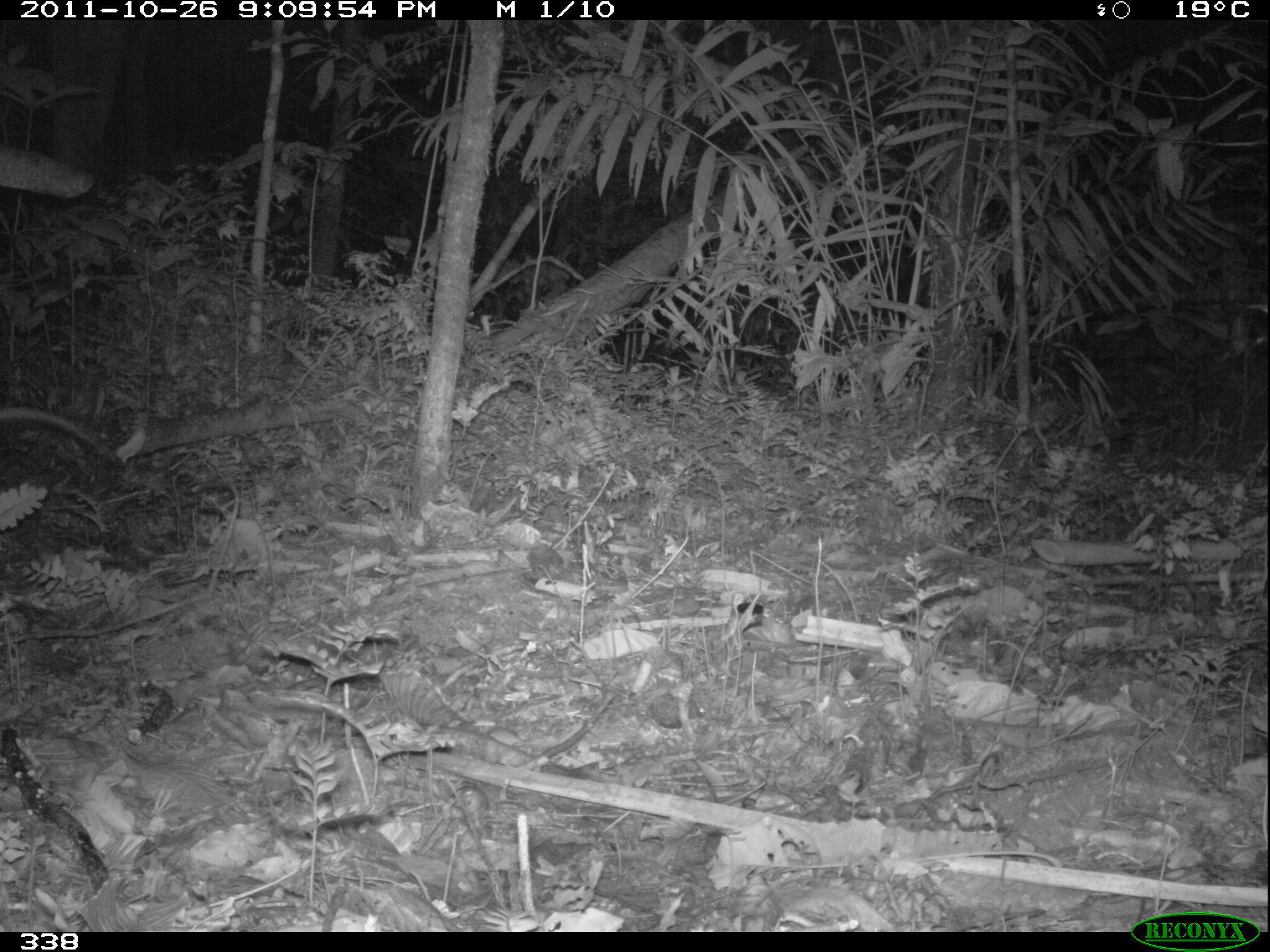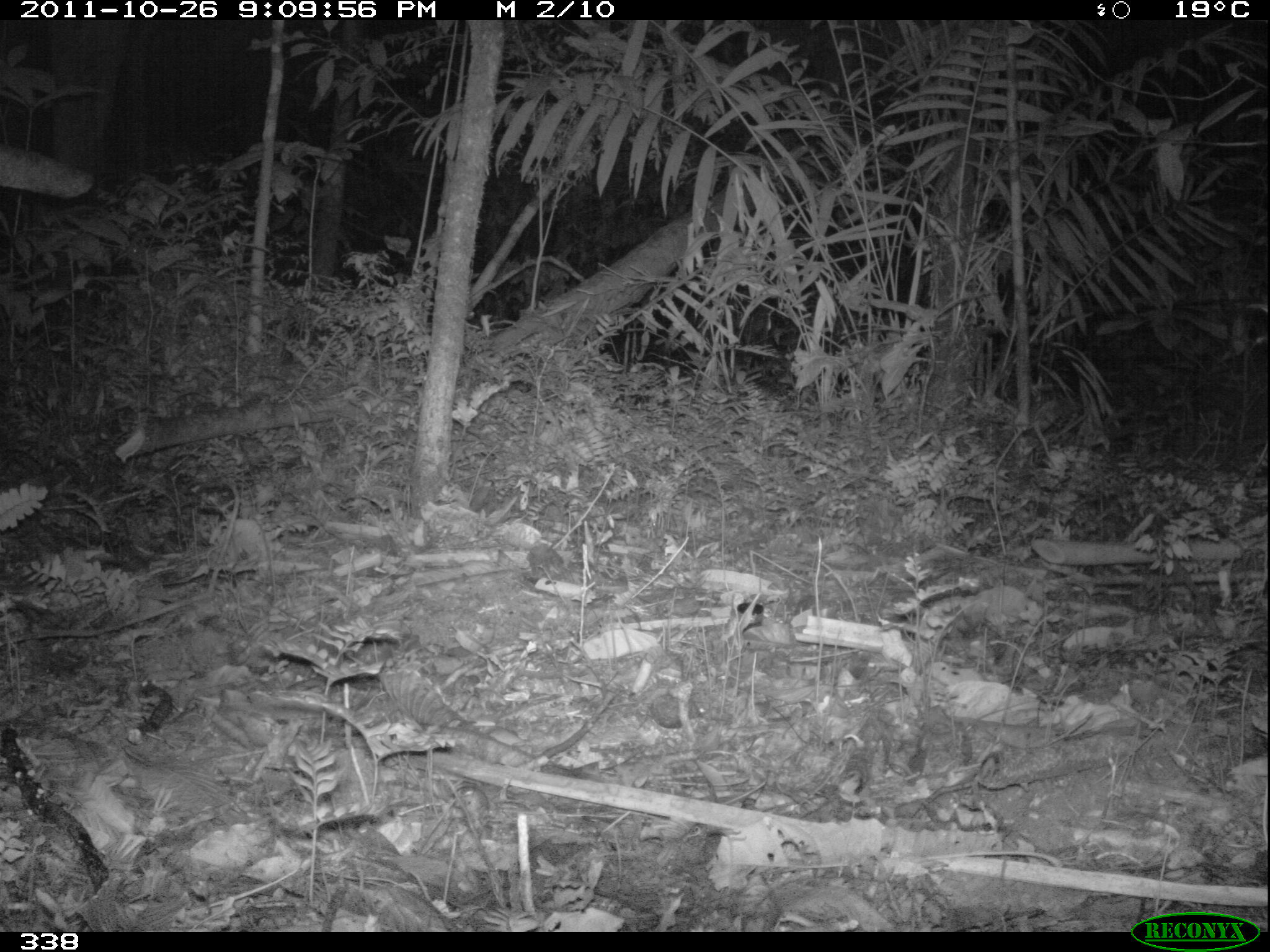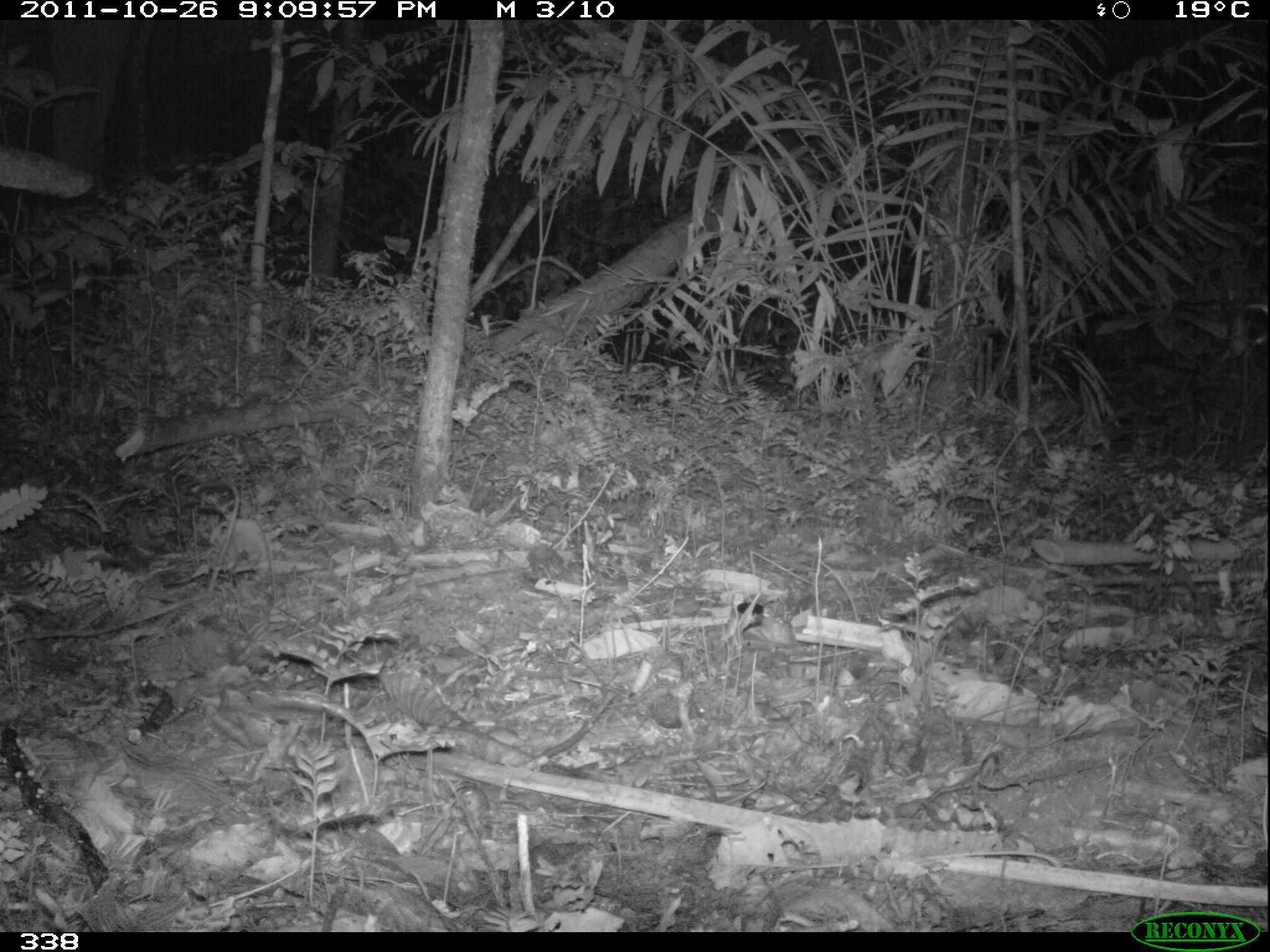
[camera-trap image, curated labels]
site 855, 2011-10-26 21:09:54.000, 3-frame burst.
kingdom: Animalia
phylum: Chordata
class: Mammalia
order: Didelphimorphia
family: Didelphidae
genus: Didelphis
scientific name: Didelphis marsupialis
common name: southern opossum